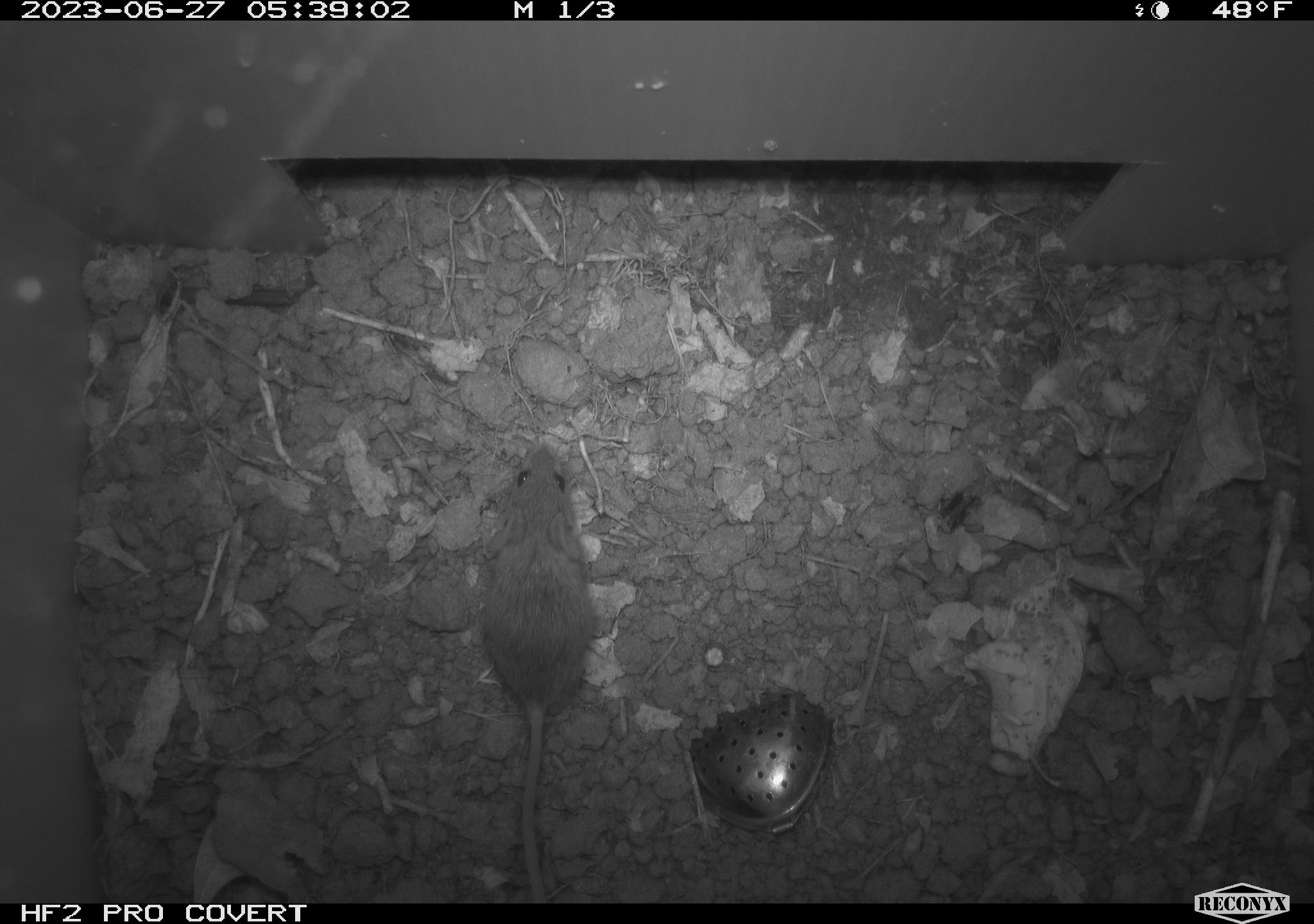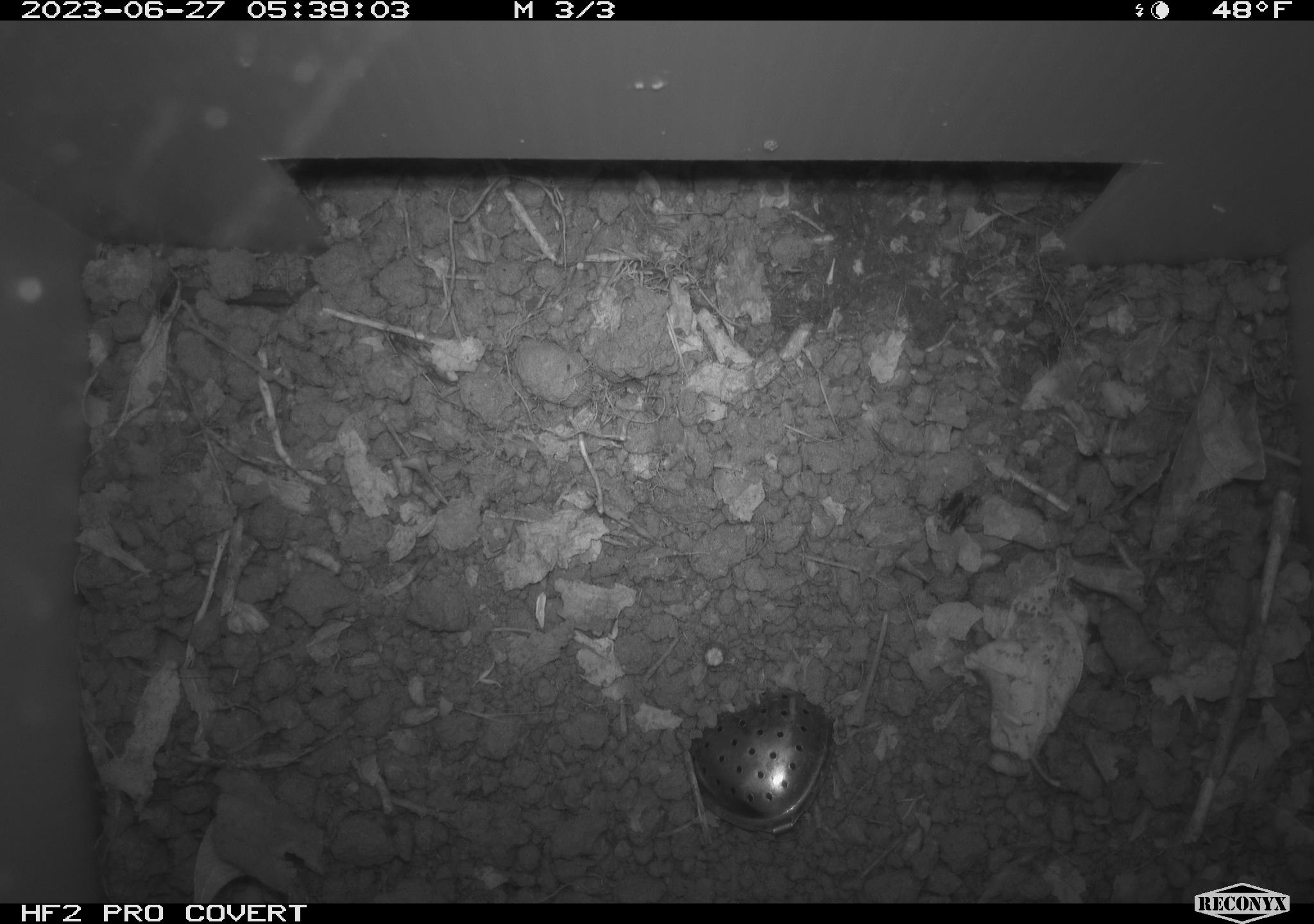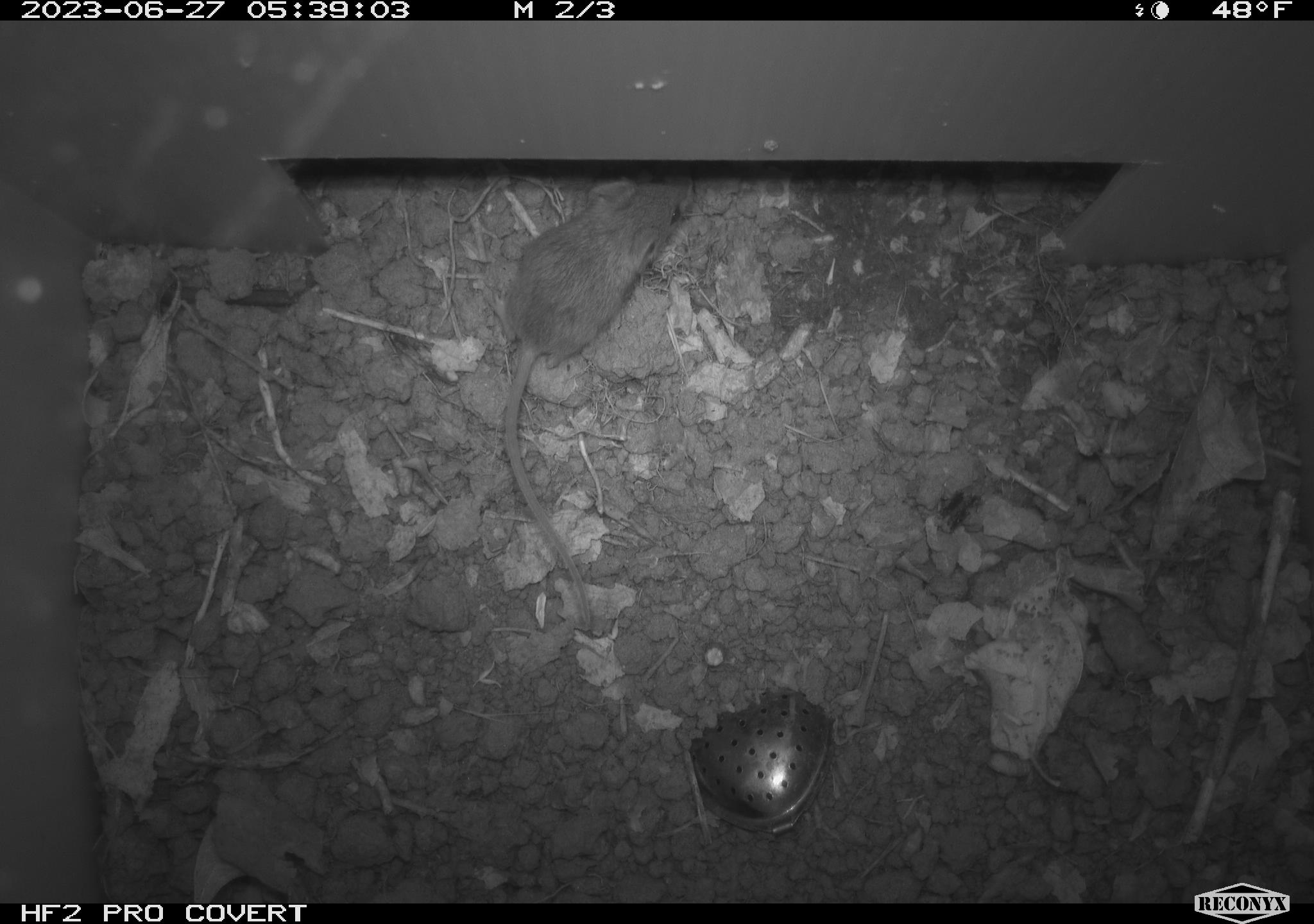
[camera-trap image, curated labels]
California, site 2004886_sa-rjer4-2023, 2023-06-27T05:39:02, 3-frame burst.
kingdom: Animalia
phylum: Chordata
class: Mammalia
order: Rodentia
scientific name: Rodentia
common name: mouse species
Mouse species (Rodentia).